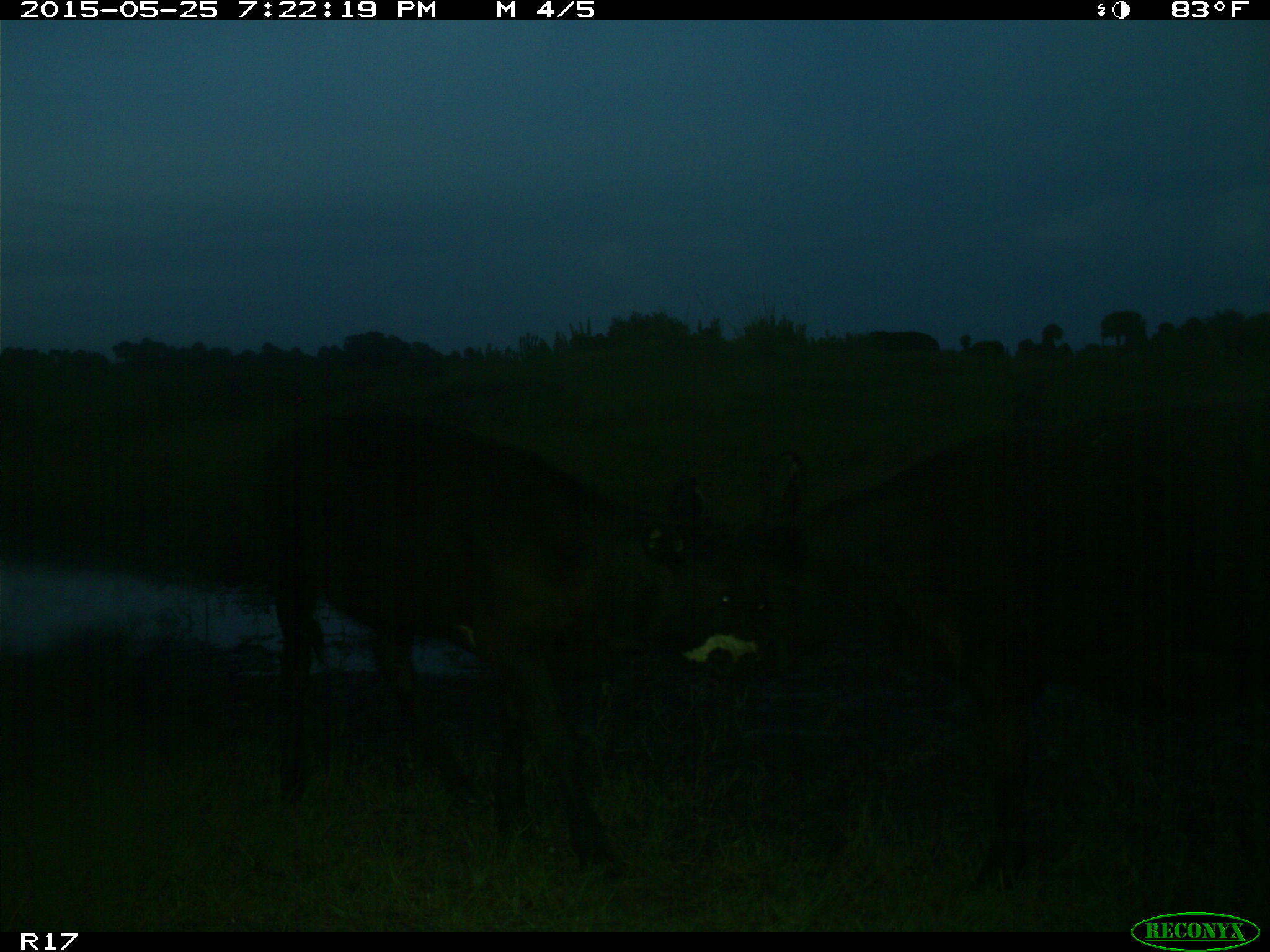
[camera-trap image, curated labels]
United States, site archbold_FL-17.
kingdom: Animalia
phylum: Chordata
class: Mammalia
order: Artiodactyla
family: Bovidae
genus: Bos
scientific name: Bos taurus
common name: domestic cow